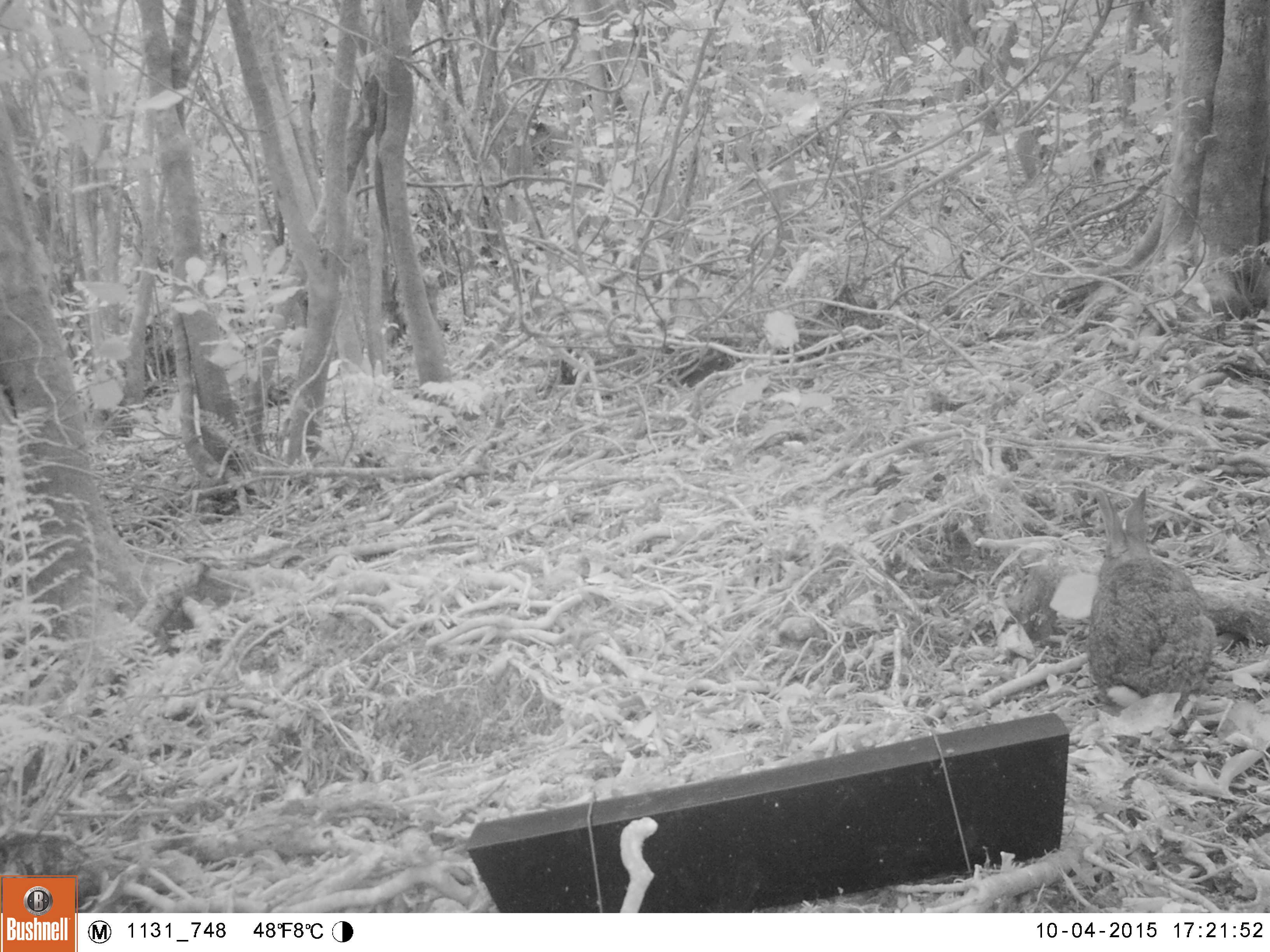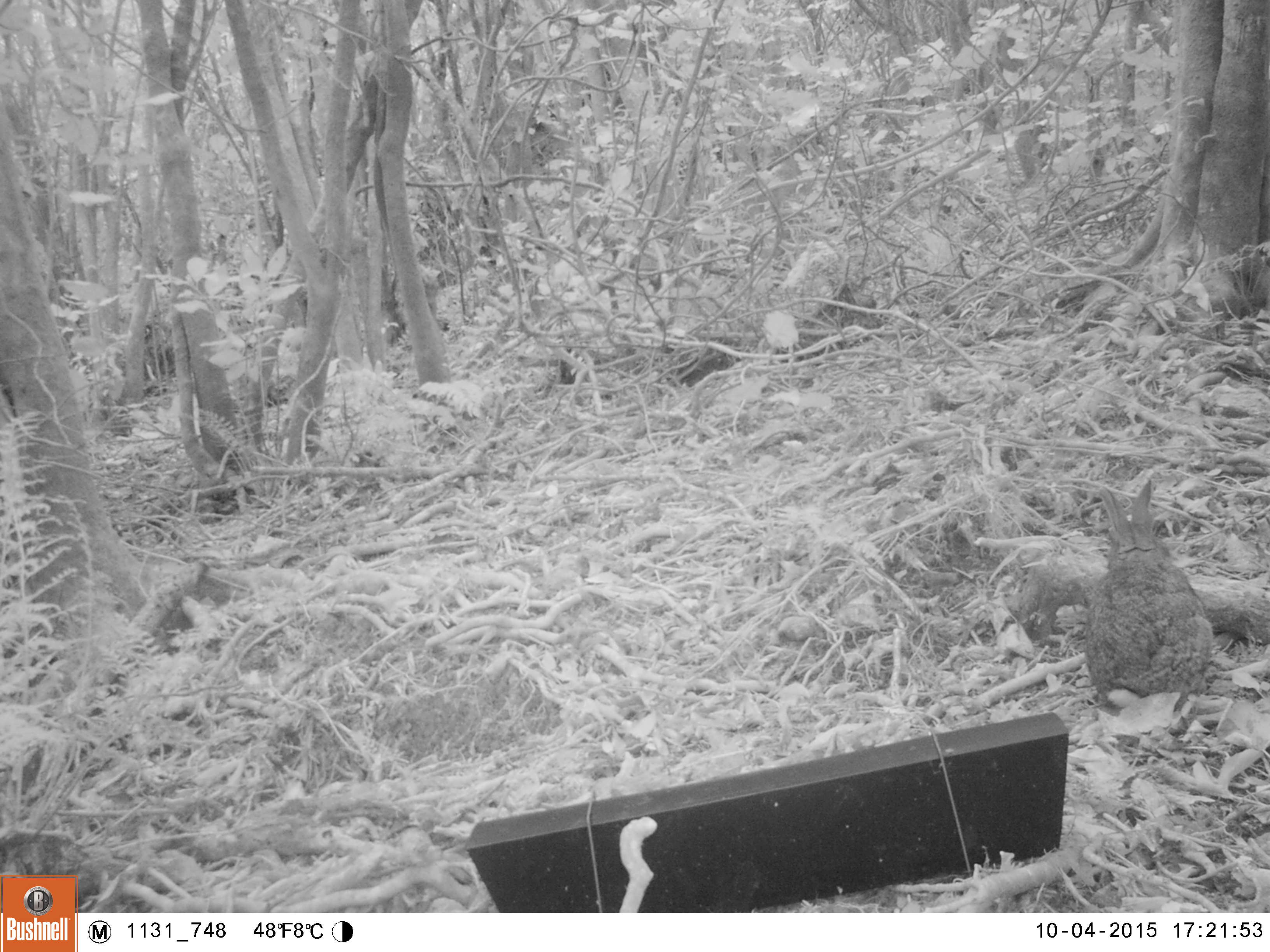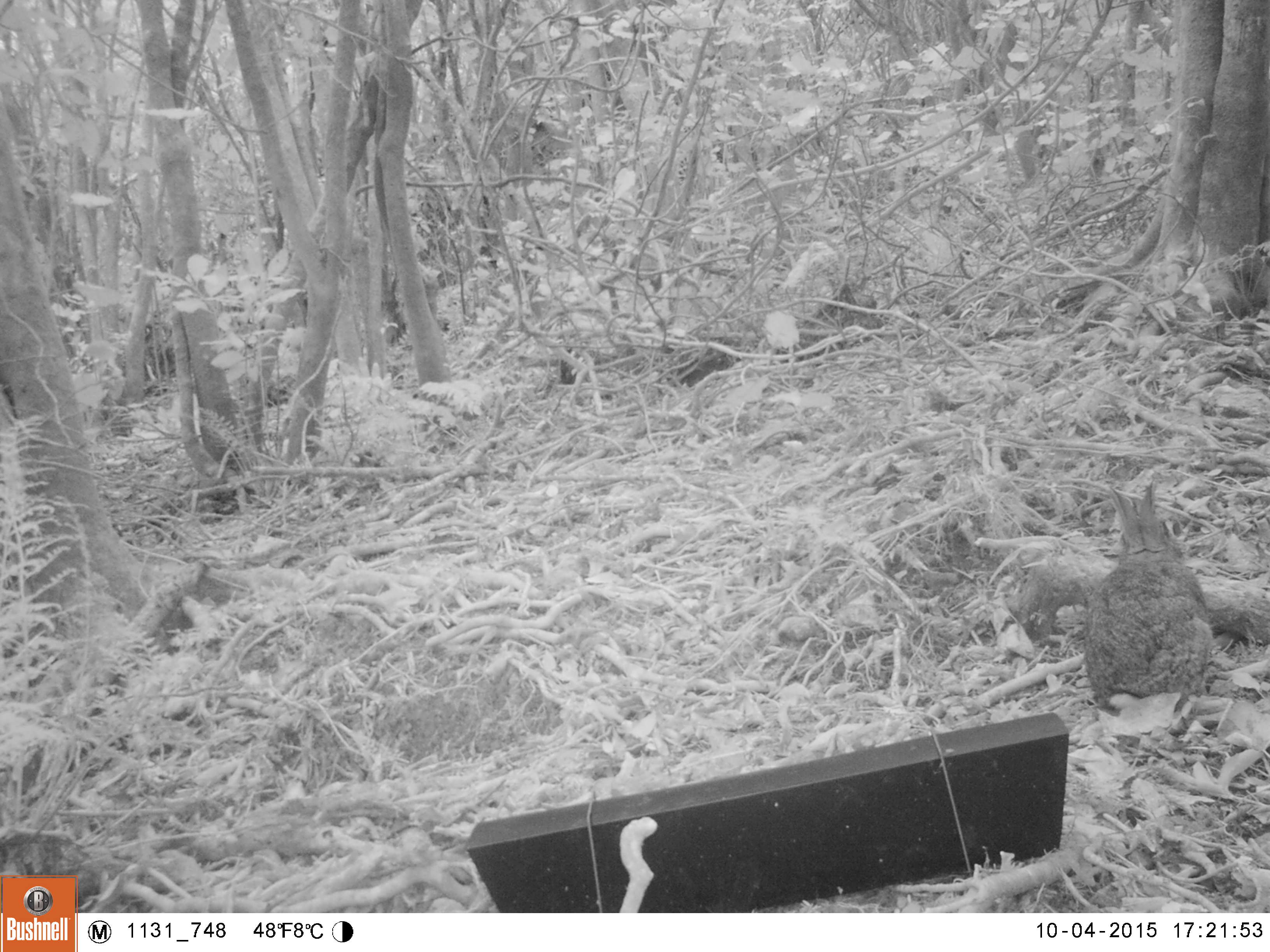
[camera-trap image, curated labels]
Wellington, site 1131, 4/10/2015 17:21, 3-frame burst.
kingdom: Animalia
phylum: Chordata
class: Mammalia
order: Lagomorpha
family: Leporidae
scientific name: Leporidae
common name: rabbit